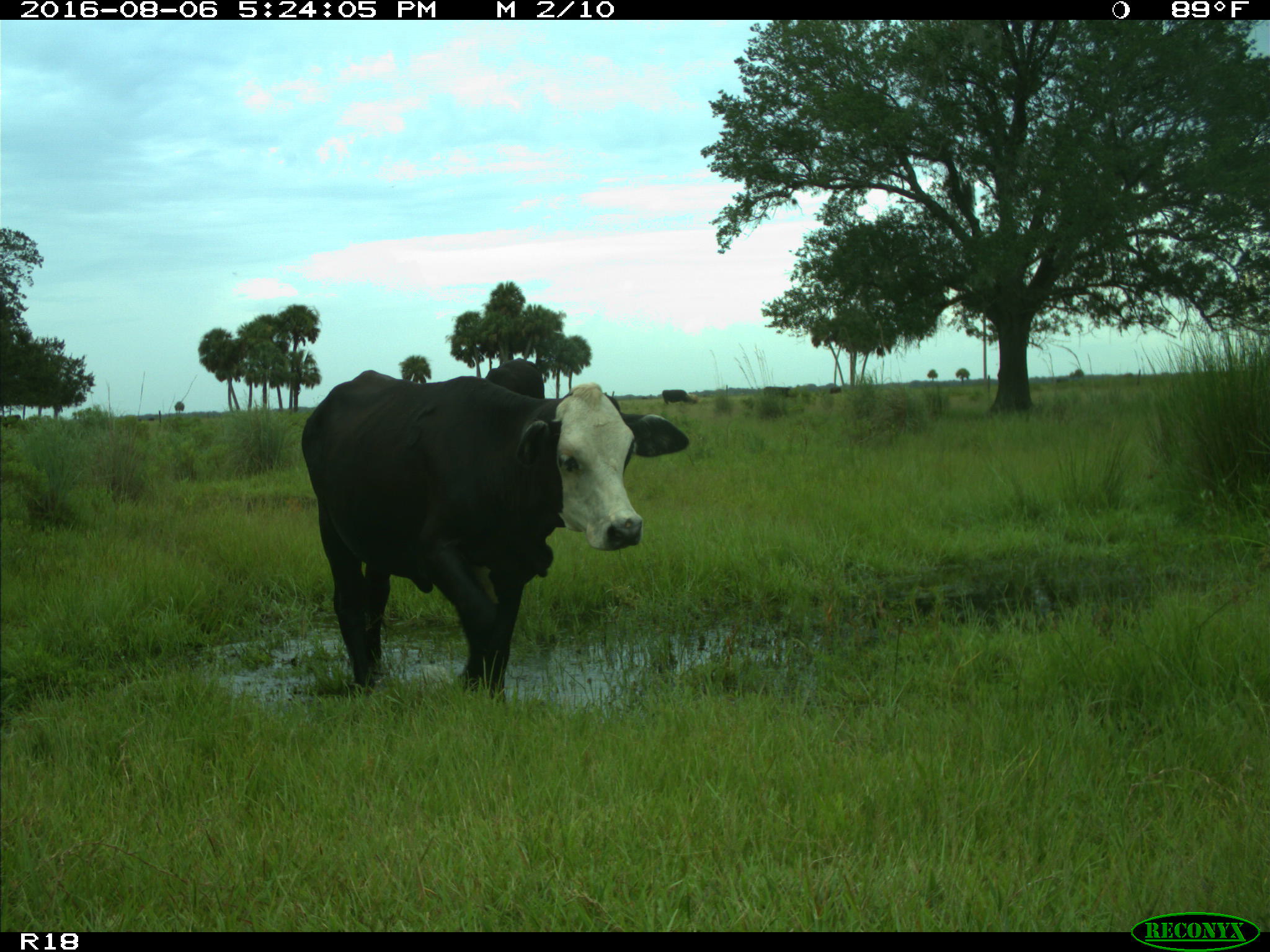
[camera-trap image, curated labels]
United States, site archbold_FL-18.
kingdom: Animalia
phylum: Chordata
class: Mammalia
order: Artiodactyla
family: Bovidae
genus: Bos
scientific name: Bos taurus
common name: domestic cow